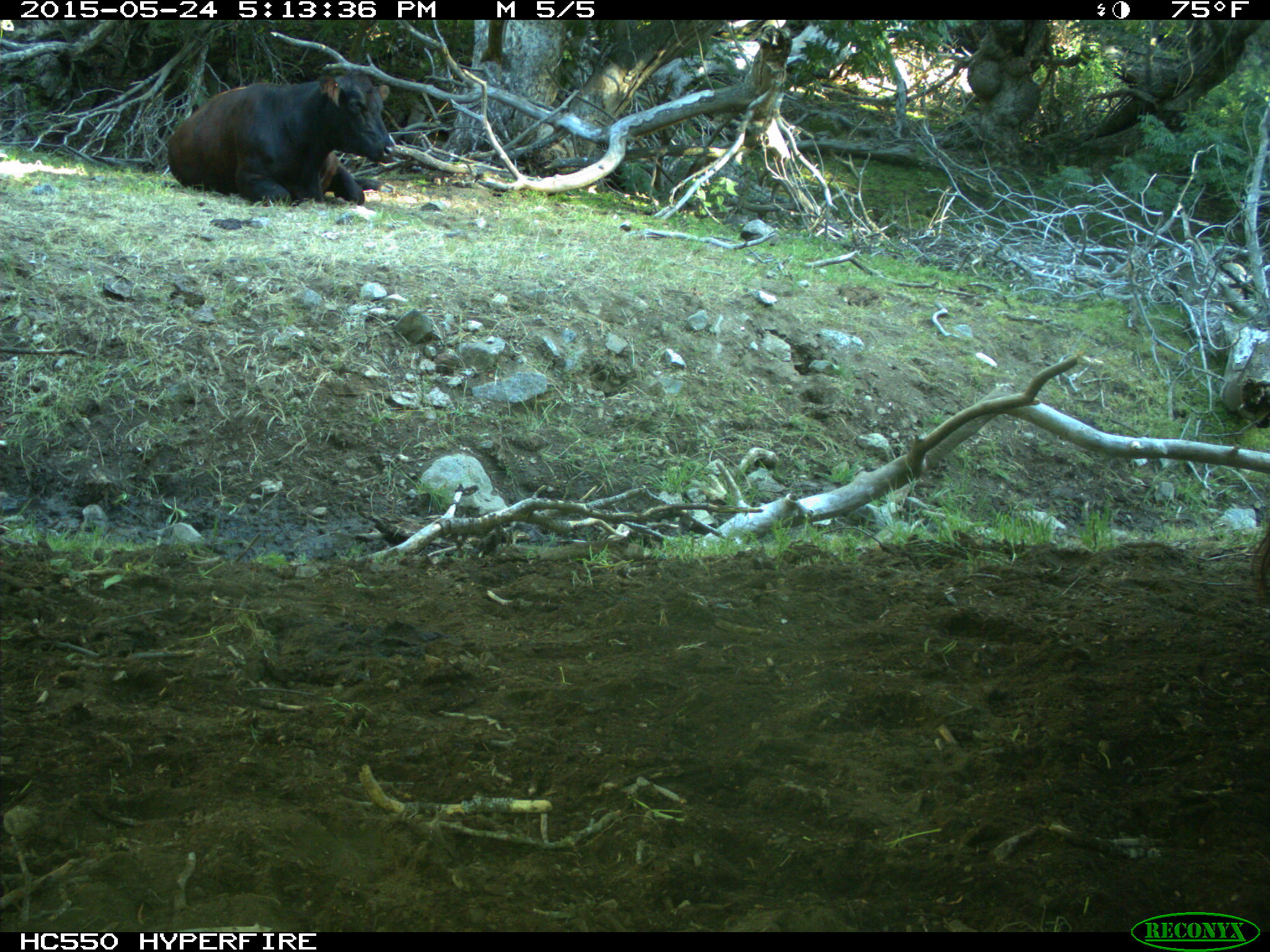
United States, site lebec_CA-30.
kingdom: Animalia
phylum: Chordata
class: Mammalia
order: Artiodactyla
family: Bovidae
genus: Bos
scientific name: Bos taurus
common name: domestic cow